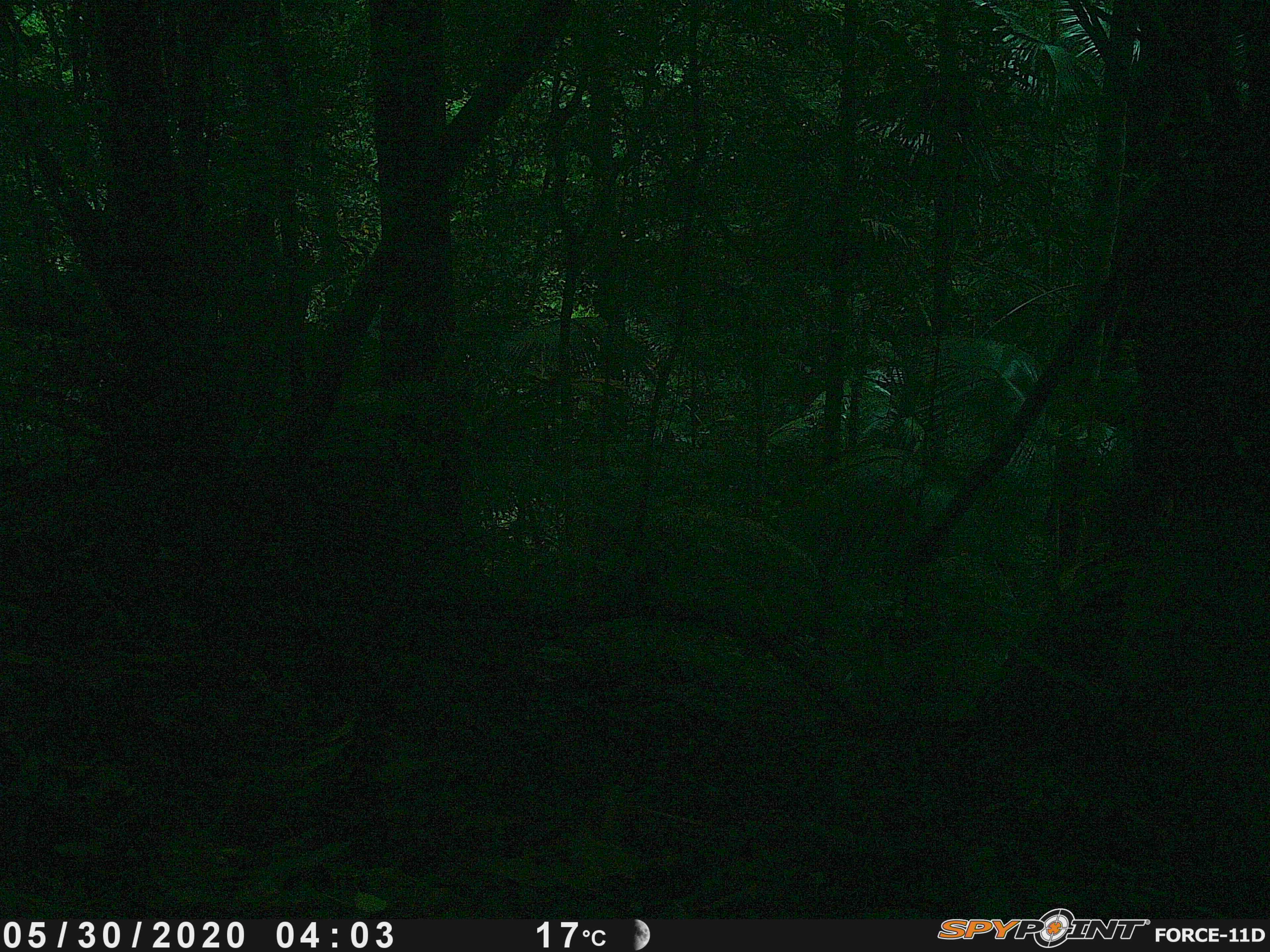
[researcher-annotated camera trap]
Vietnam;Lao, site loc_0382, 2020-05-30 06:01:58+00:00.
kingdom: Animalia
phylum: Chordata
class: Mammalia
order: Artiodactyla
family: Cervidae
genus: Muntiacus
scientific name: Muntiacus vuquangensis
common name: large-antlered muntjac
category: large antlered muntjac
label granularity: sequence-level